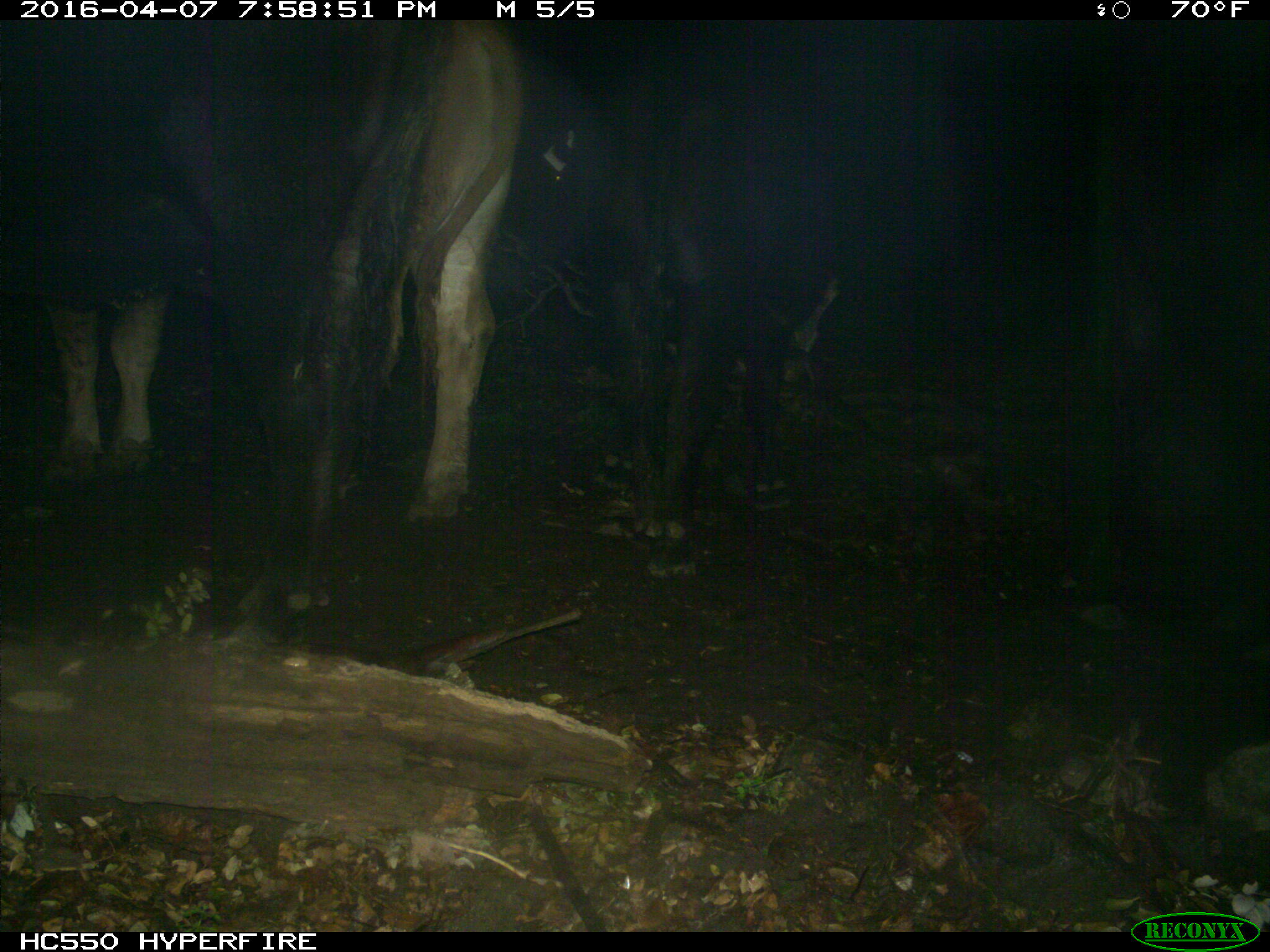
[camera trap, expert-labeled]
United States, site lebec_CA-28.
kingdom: Animalia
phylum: Chordata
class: Mammalia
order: Artiodactyla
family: Bovidae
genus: Bos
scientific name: Bos taurus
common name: domestic cow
Bos taurus (domestic cow).